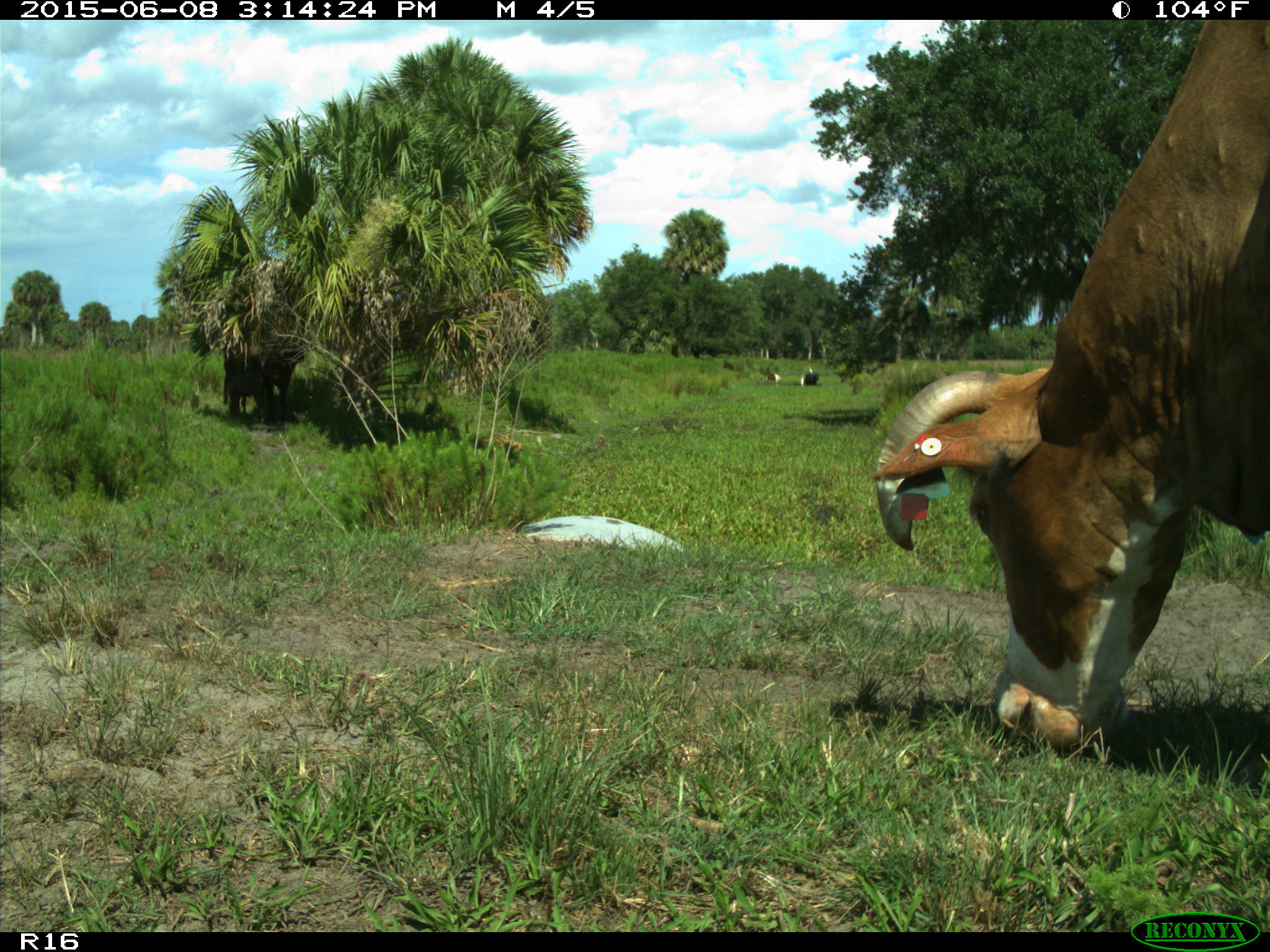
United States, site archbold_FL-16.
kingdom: Animalia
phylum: Chordata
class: Mammalia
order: Artiodactyla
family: Bovidae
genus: Bos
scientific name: Bos taurus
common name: domestic cow